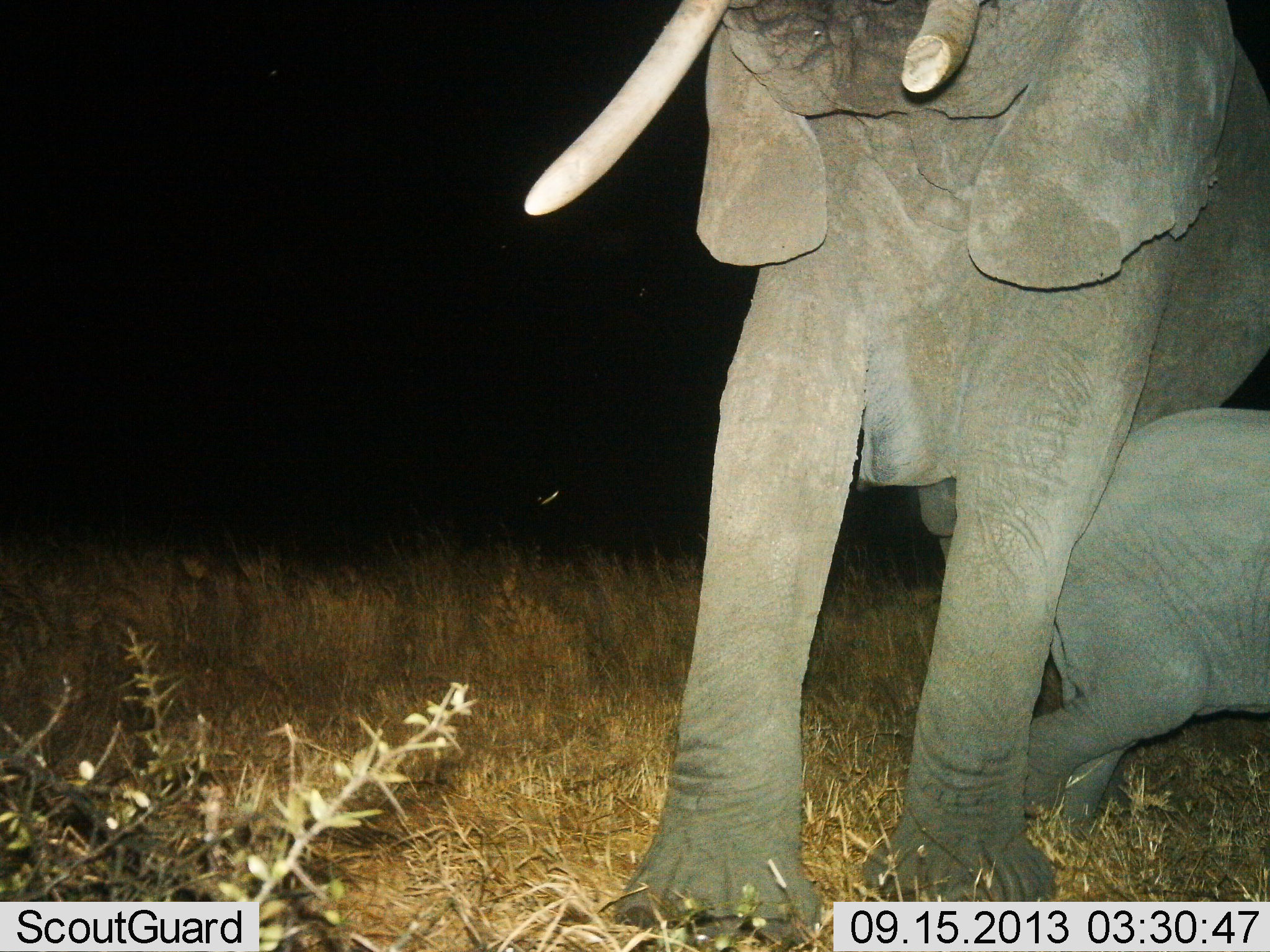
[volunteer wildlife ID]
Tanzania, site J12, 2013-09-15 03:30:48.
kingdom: Animalia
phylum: Chordata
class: Mammalia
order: Proboscidea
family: Elephantidae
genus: Loxodonta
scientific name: Loxodonta africana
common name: african bush elephant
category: elephant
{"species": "elephant (african bush elephant) (Loxodonta africana)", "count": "2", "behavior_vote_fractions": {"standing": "68%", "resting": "14%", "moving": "23%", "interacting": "18%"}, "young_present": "82%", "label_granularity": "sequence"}